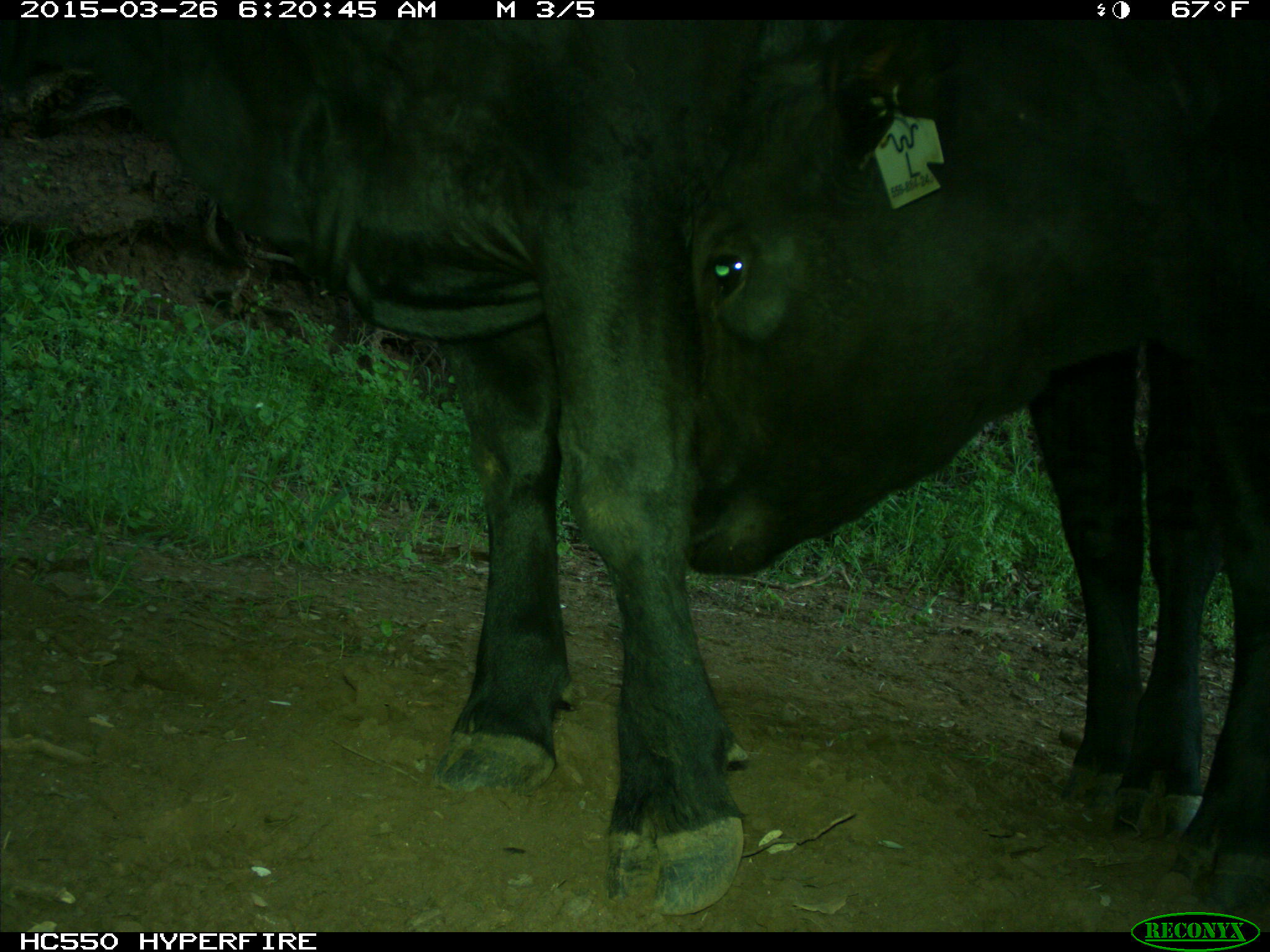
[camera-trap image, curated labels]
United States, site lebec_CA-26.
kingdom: Animalia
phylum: Chordata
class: Mammalia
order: Artiodactyla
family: Bovidae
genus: Bos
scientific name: Bos taurus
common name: domestic cow